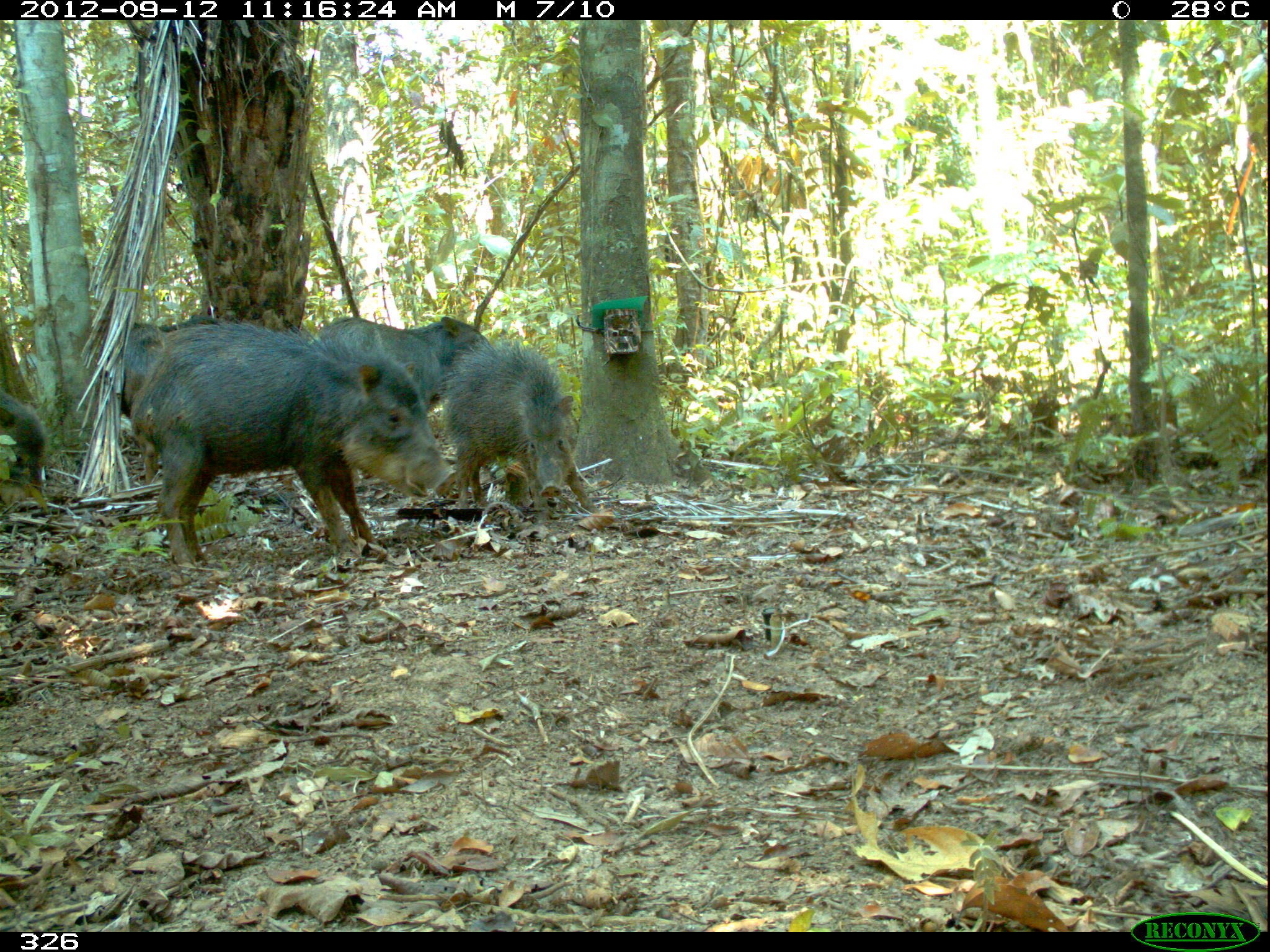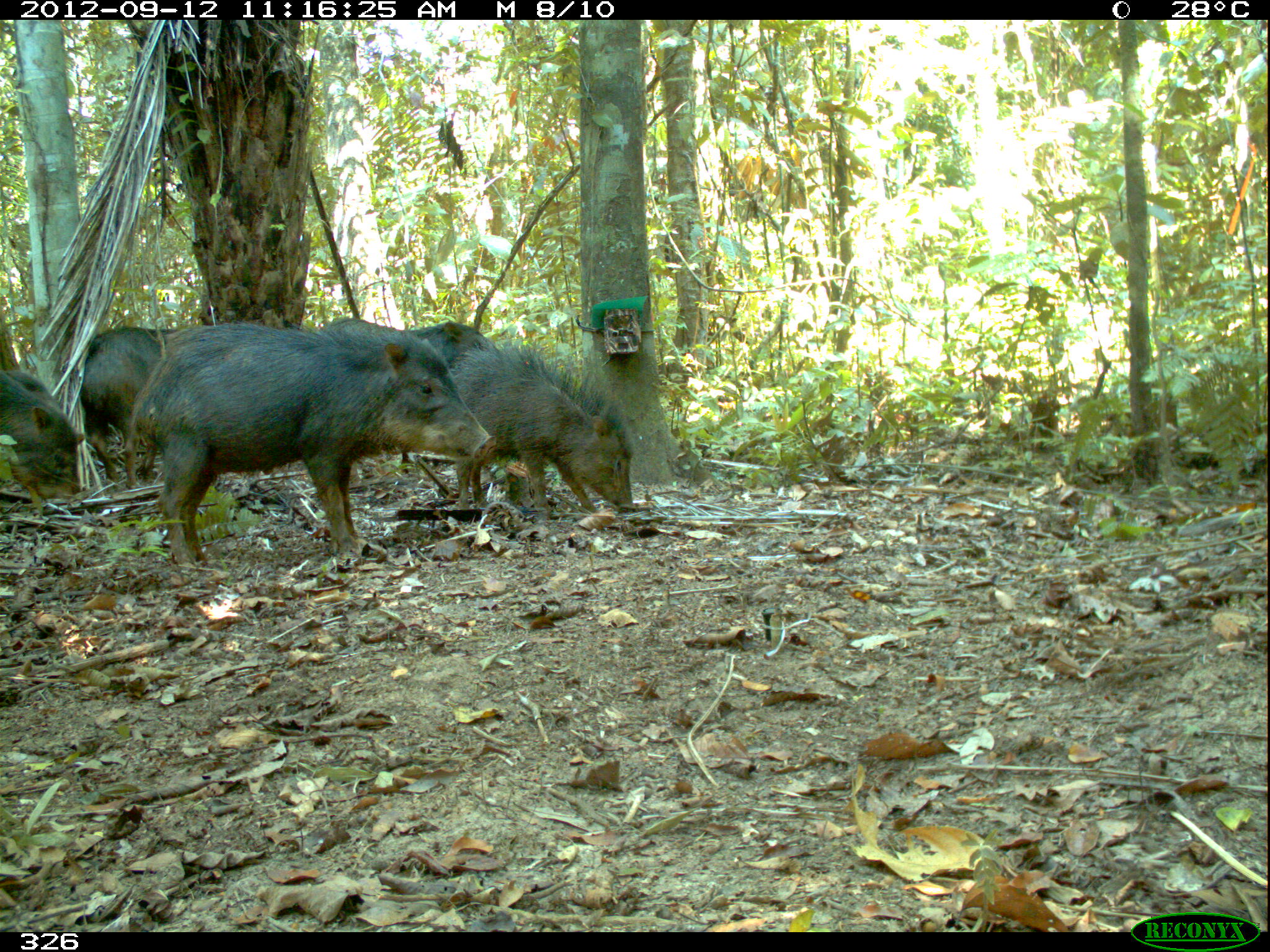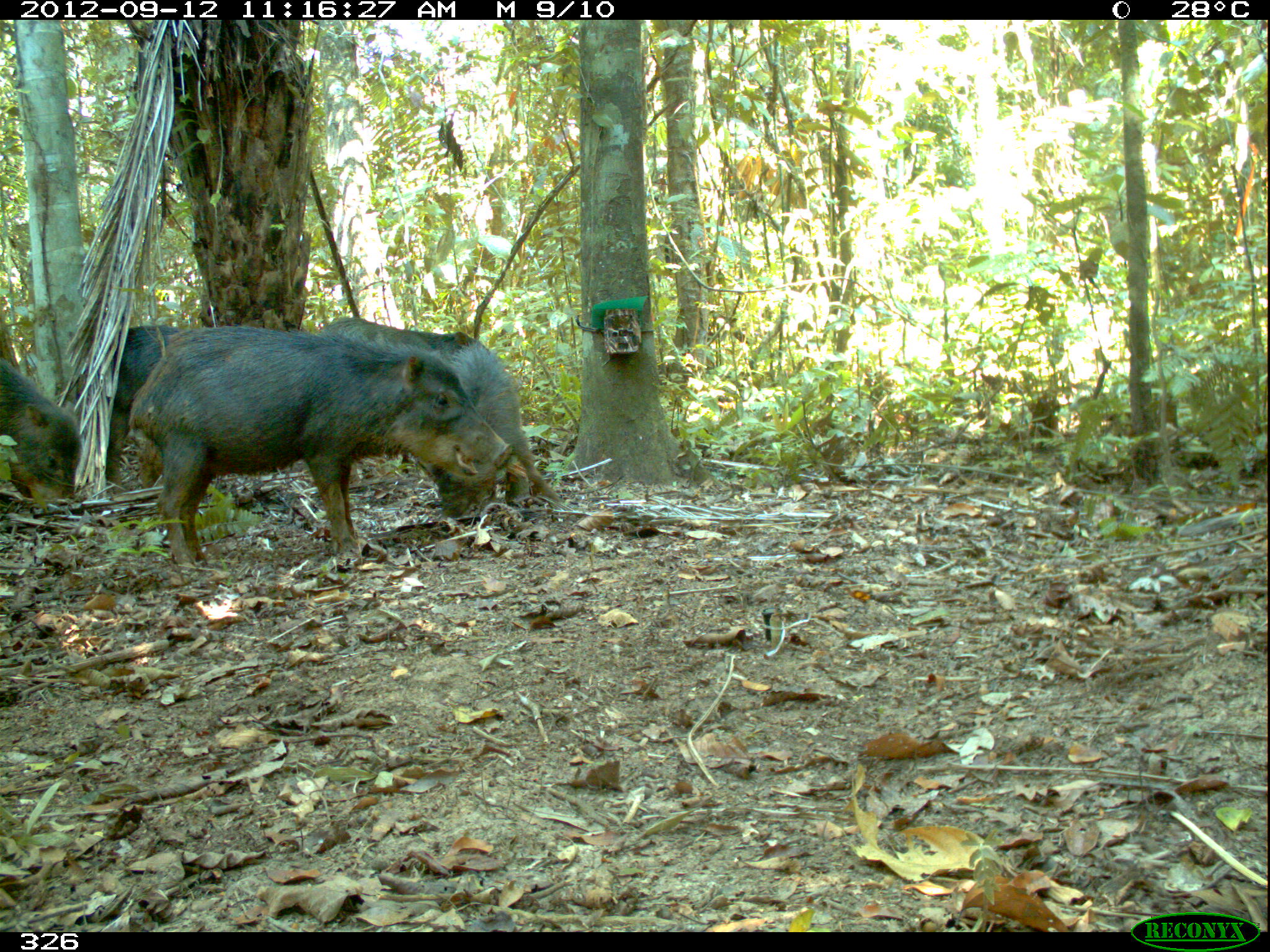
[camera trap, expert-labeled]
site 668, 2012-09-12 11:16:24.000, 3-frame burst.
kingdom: Animalia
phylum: Chordata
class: Mammalia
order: Artiodactyla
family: Tayassuidae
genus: Tayassu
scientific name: Tayassu pecari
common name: white-lipped peccary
Tayassu pecari (white-lipped peccary).